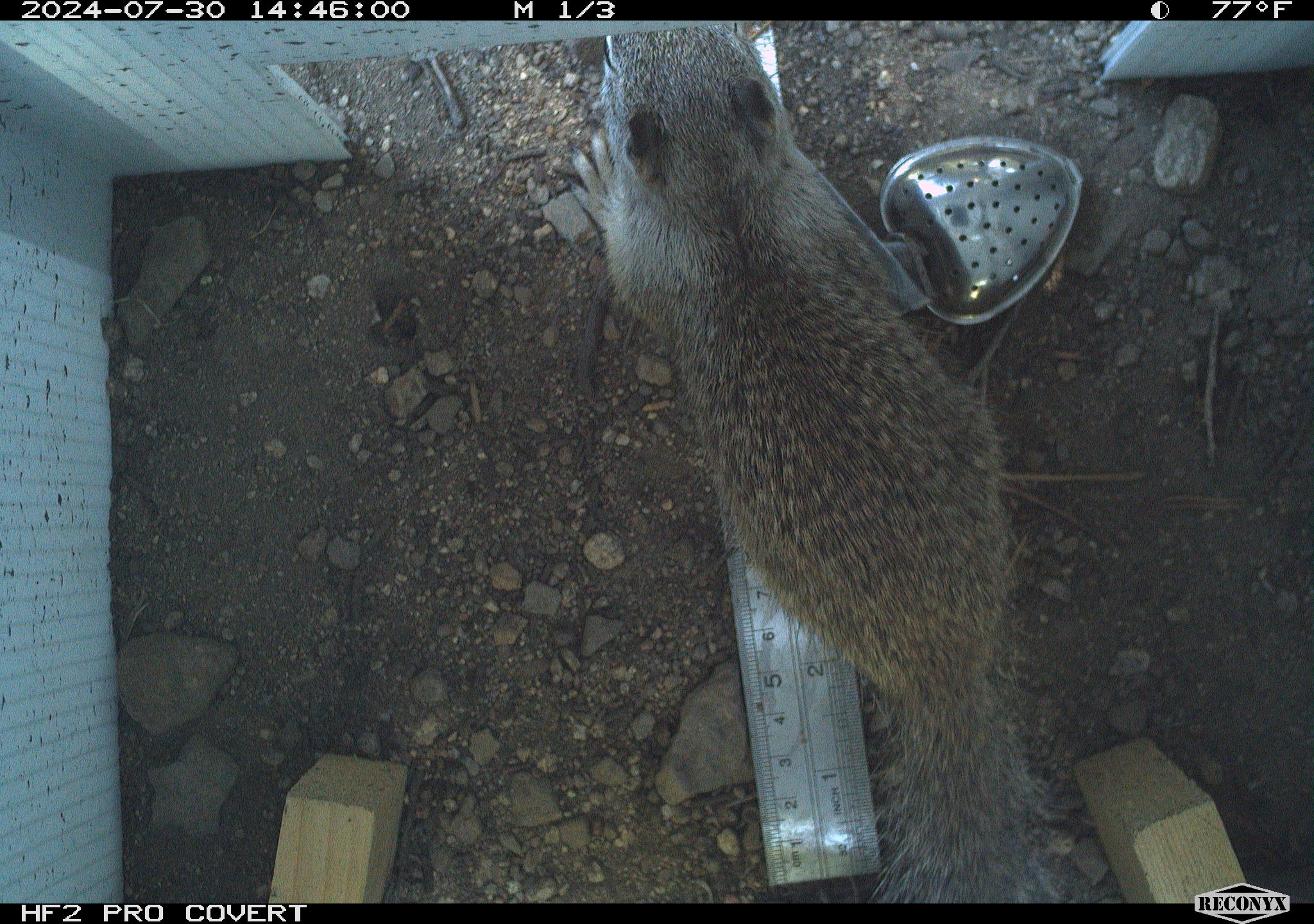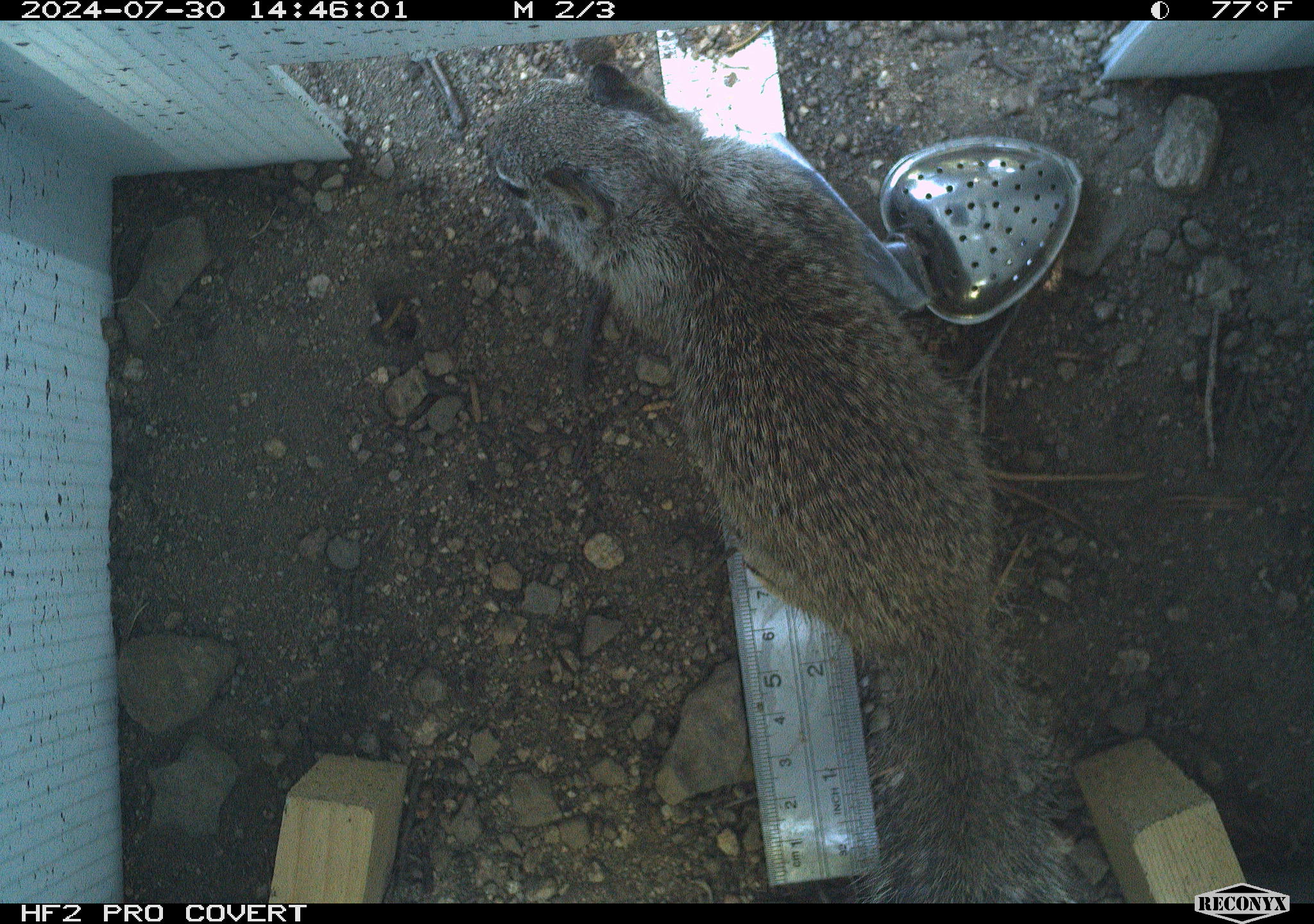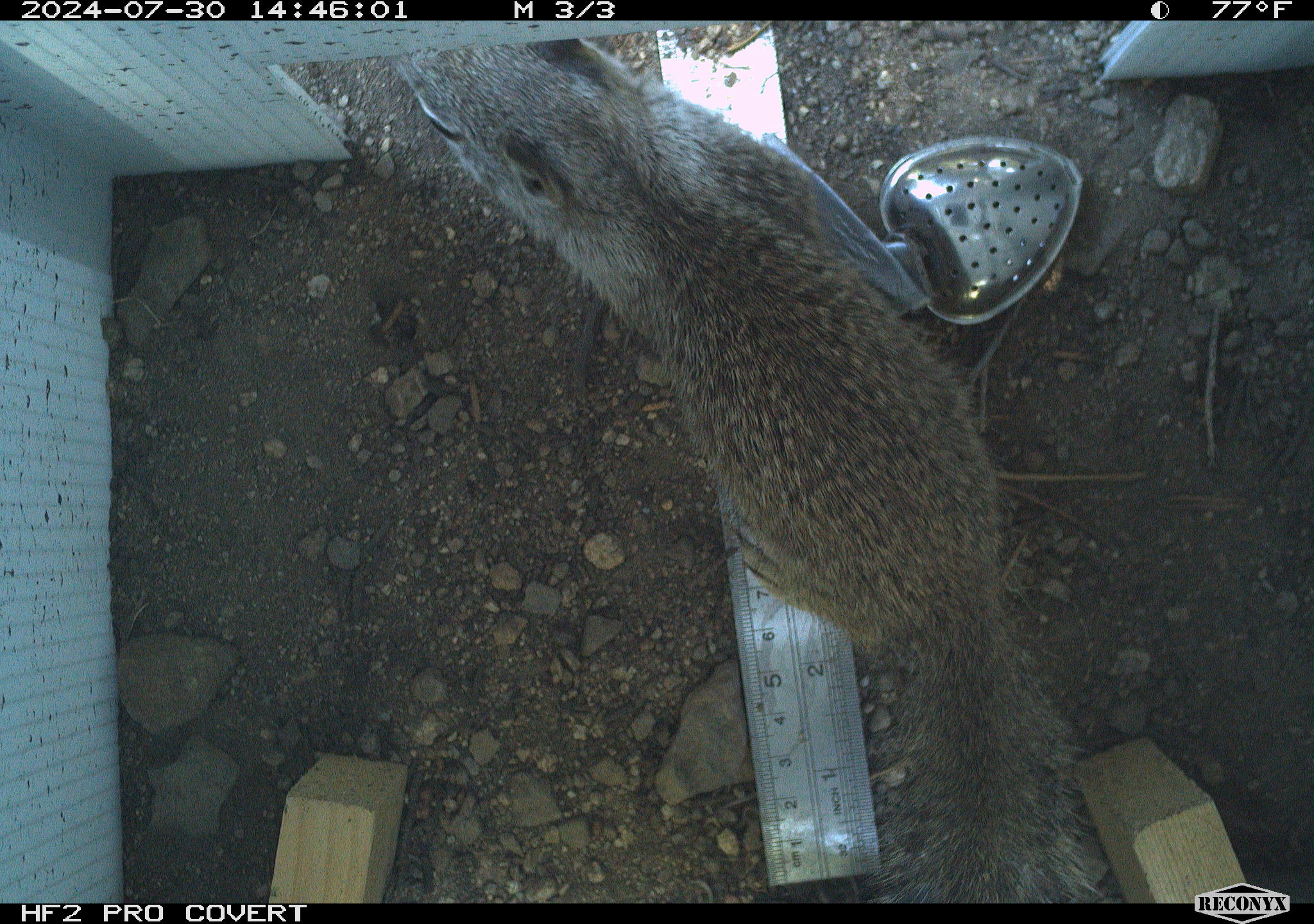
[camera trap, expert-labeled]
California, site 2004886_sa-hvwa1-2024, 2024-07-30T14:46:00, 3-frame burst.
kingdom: Animalia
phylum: Chordata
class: Mammalia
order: Rodentia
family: Sciuridae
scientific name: Sciuridae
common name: squirrels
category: sciuridae family